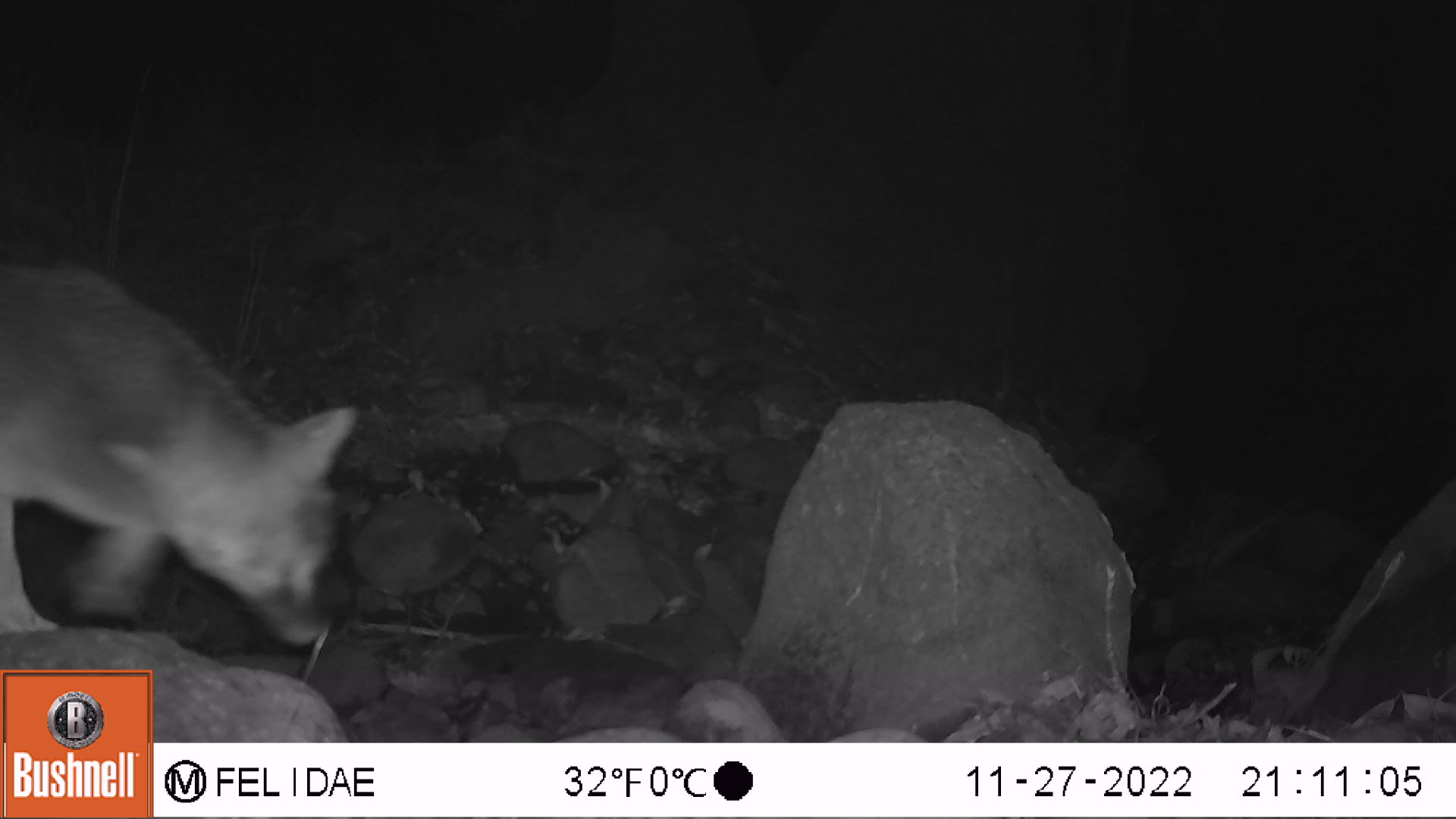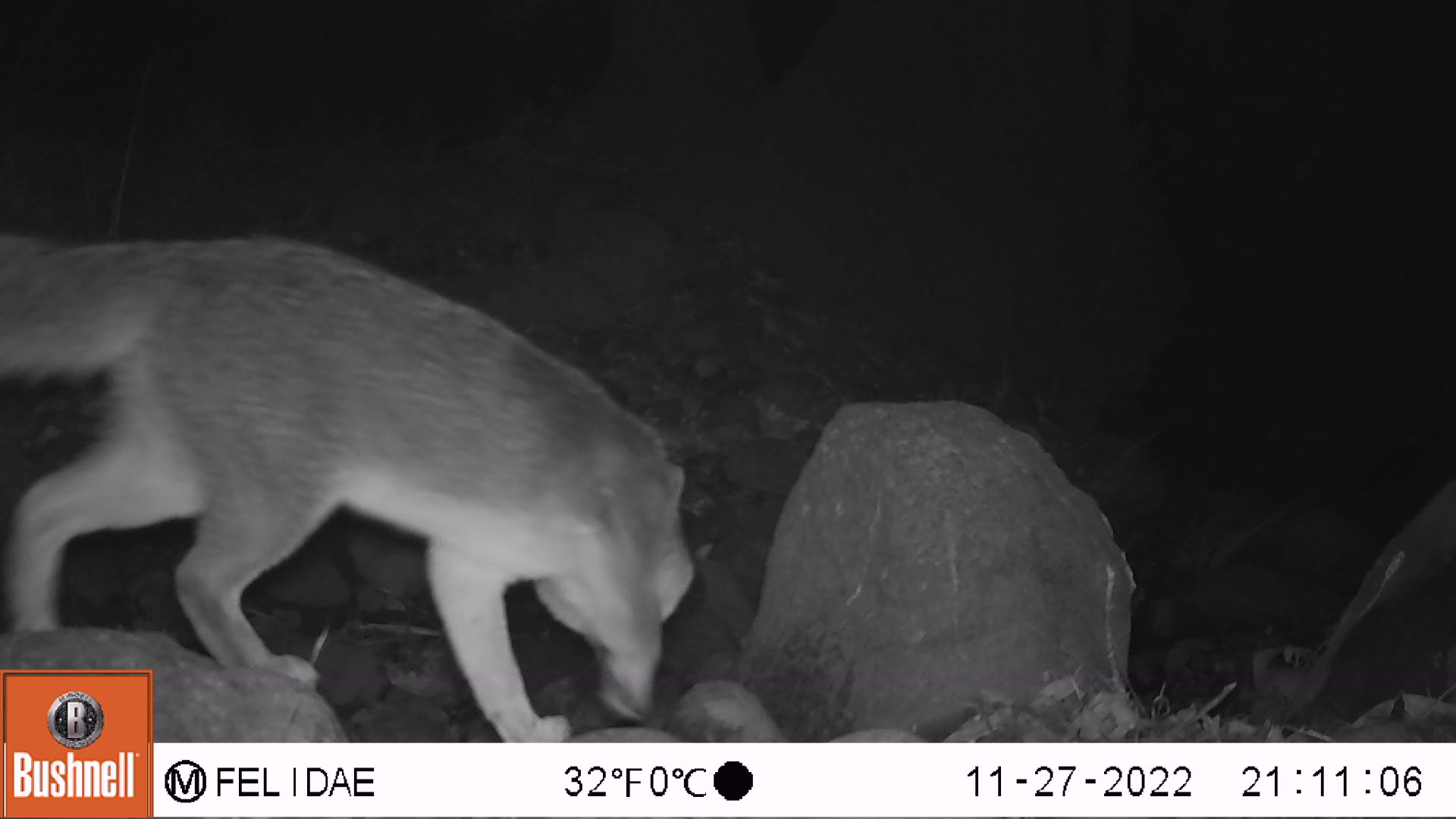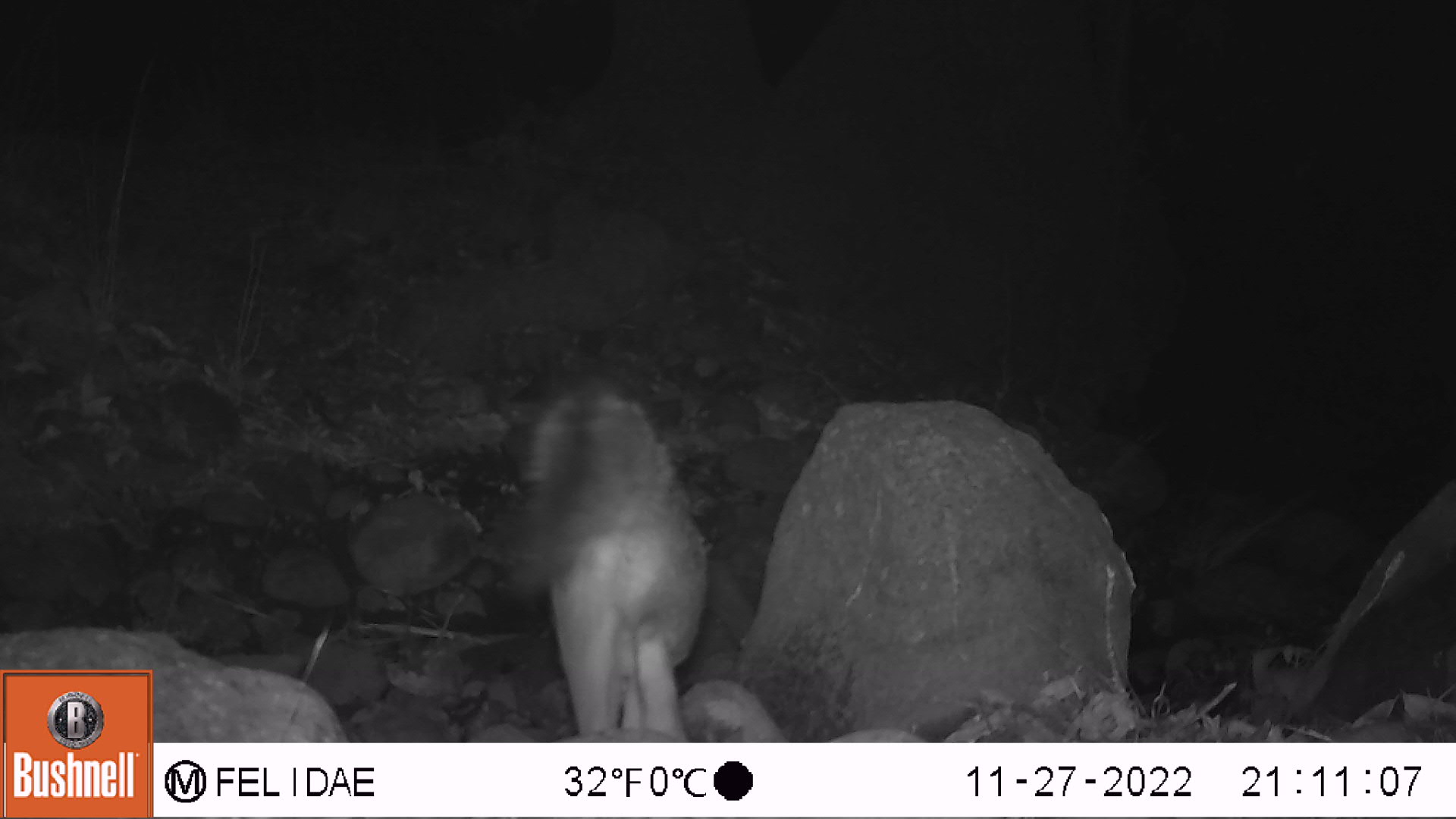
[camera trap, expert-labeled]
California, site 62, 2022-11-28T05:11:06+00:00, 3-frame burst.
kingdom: Animalia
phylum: Chordata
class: Mammalia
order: Carnivora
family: Canidae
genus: Canis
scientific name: Canis latrans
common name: coyote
Coyote (Canis latrans).